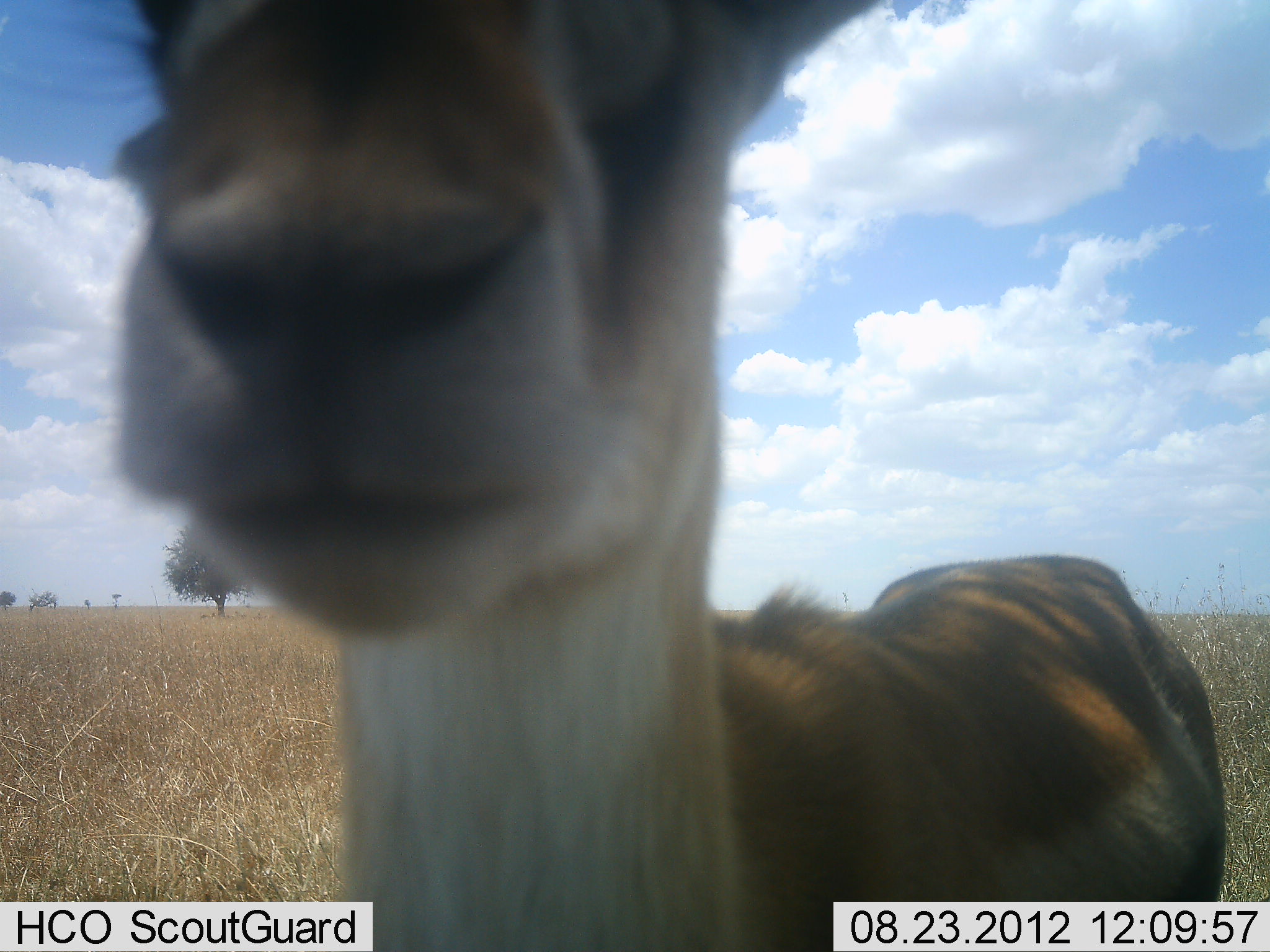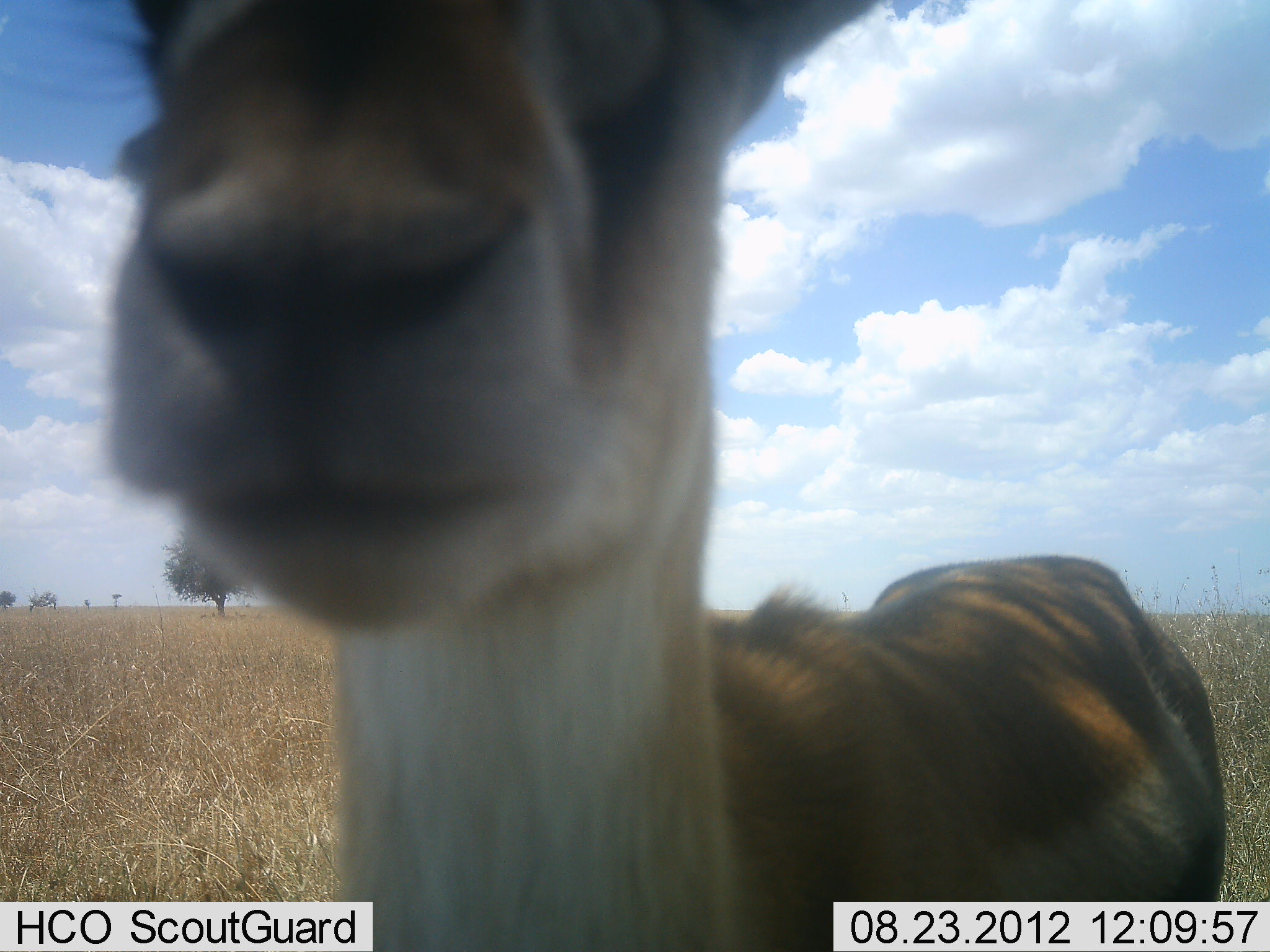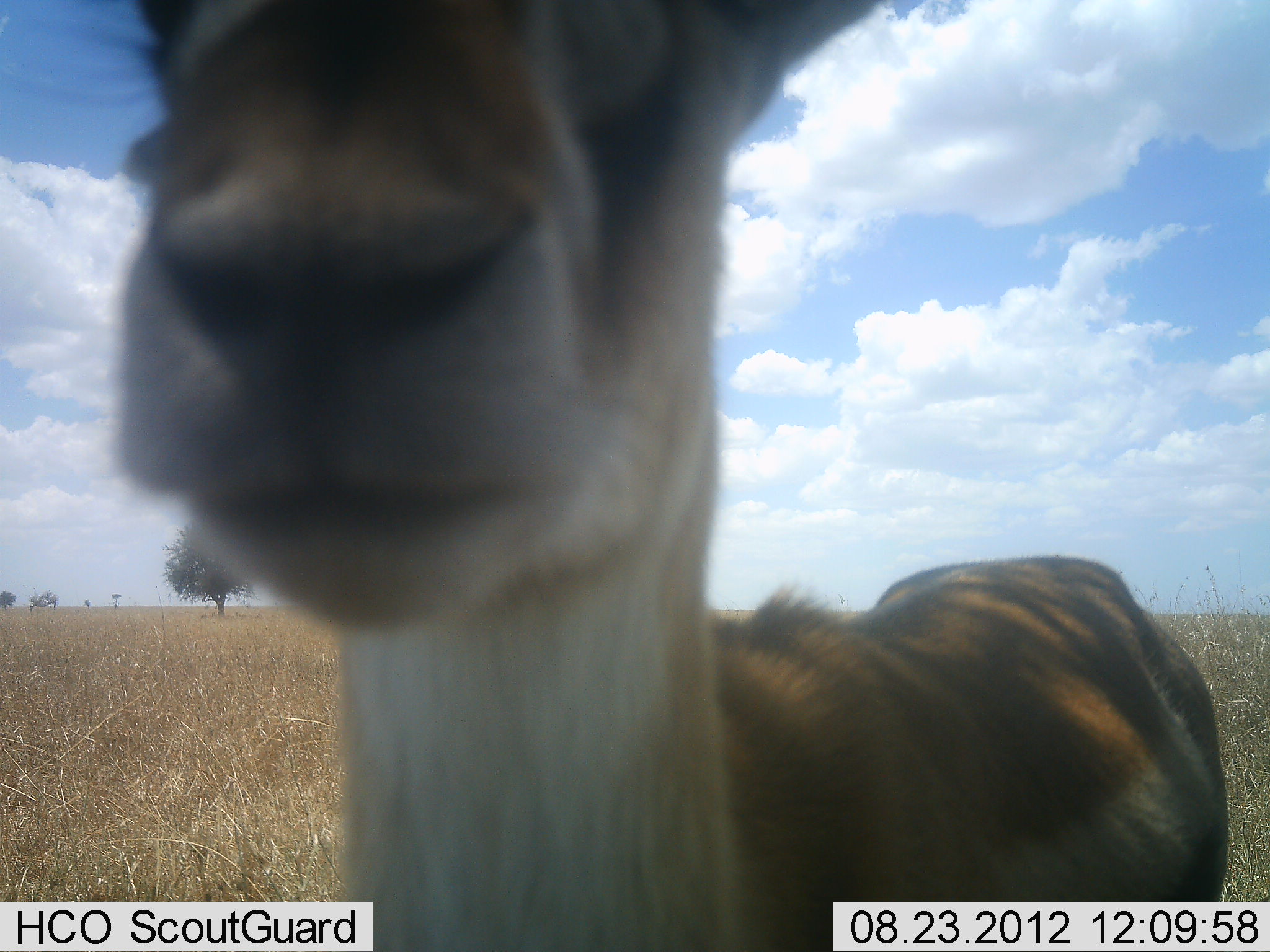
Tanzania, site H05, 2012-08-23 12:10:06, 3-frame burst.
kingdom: Animalia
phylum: Chordata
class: Mammalia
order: Artiodactyla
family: Bovidae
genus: Eudorcas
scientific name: Eudorcas thomsonii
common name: thomson's gazelle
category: gazellethomsons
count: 1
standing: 100%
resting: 0%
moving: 0%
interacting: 10%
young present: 0%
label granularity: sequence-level